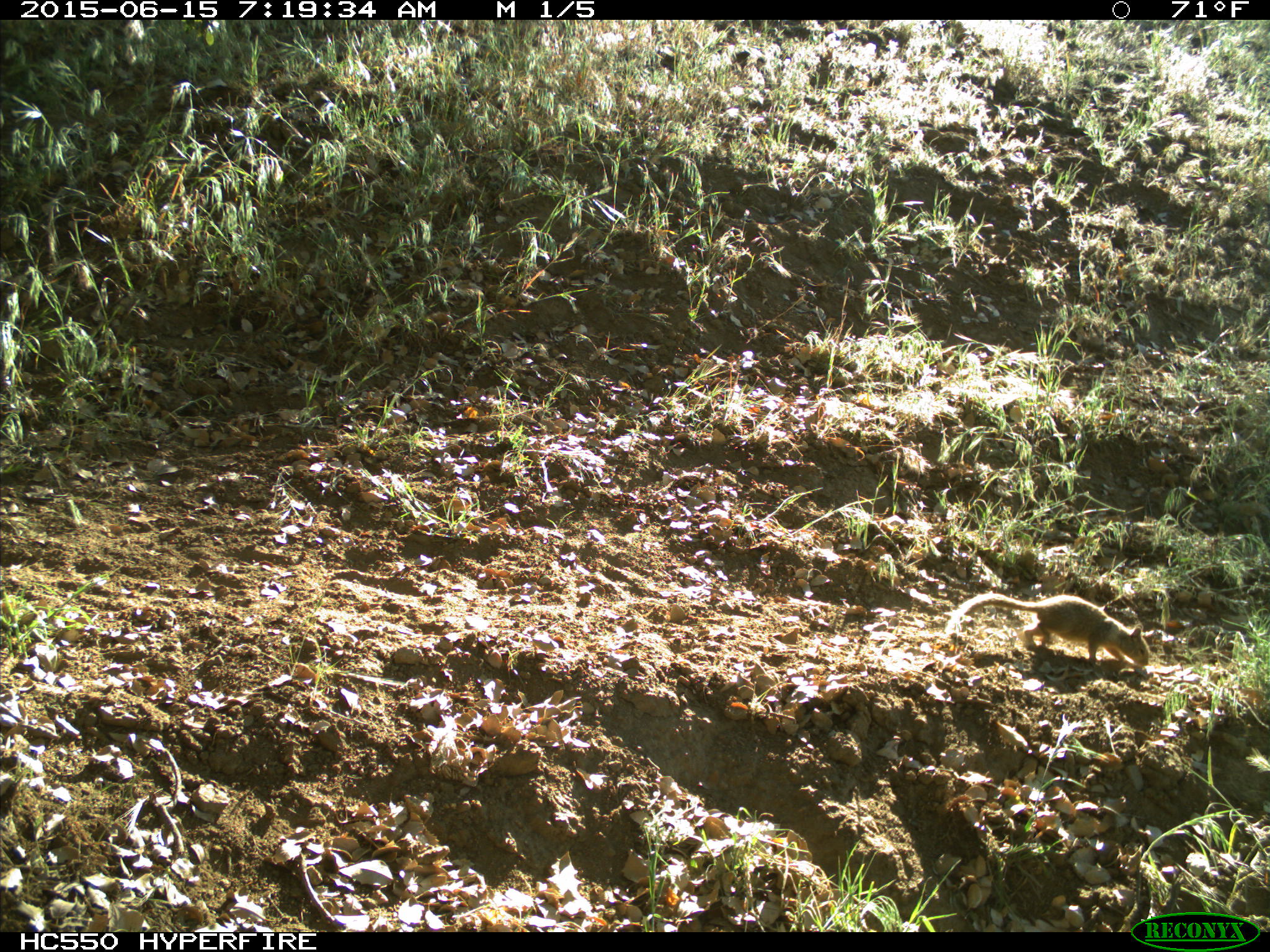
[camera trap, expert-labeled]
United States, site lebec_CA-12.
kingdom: Animalia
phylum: Chordata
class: Mammalia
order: Rodentia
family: Sciuridae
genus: Otospermophilus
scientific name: Otospermophilus beecheyi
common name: california ground squirrel